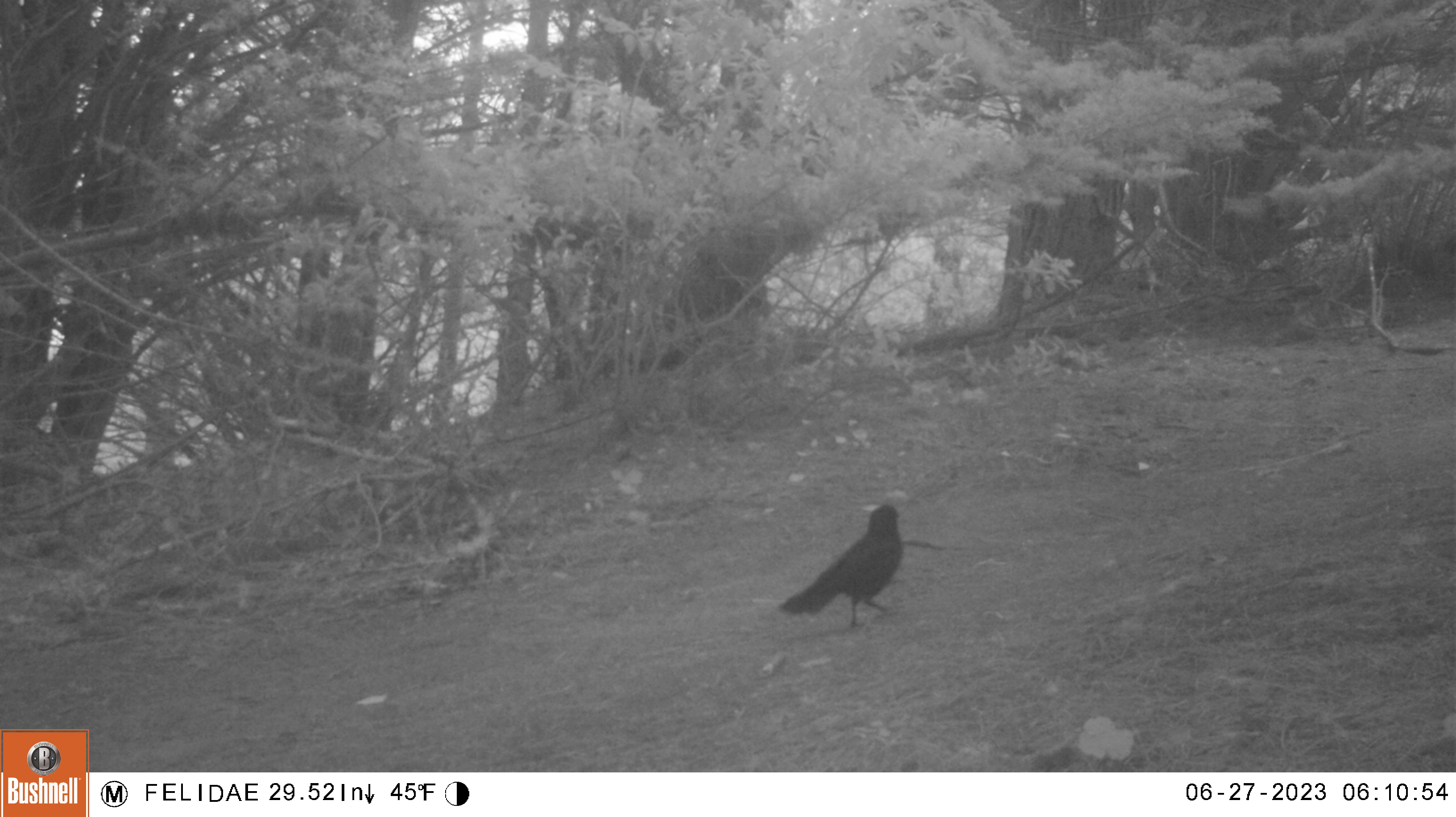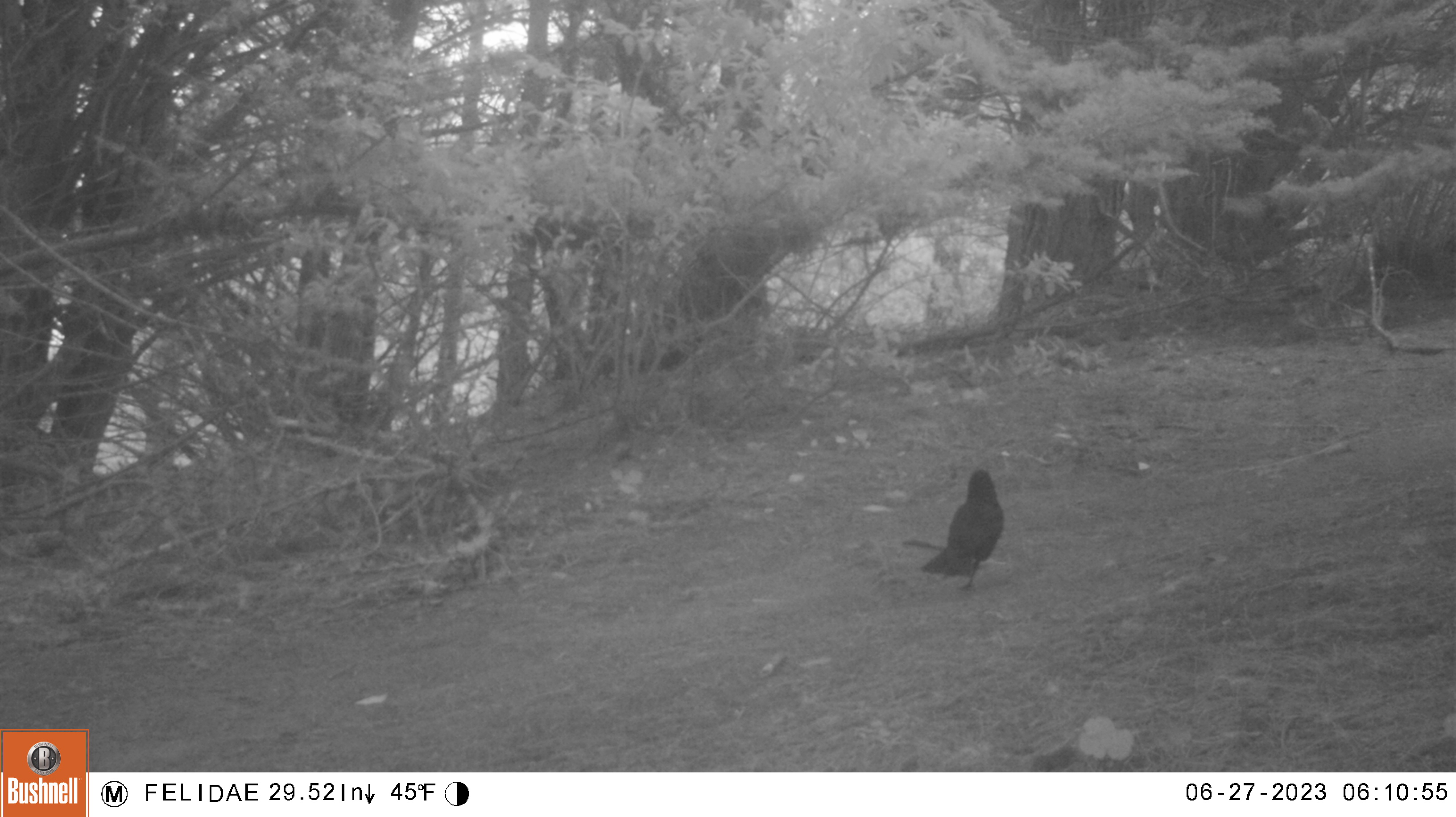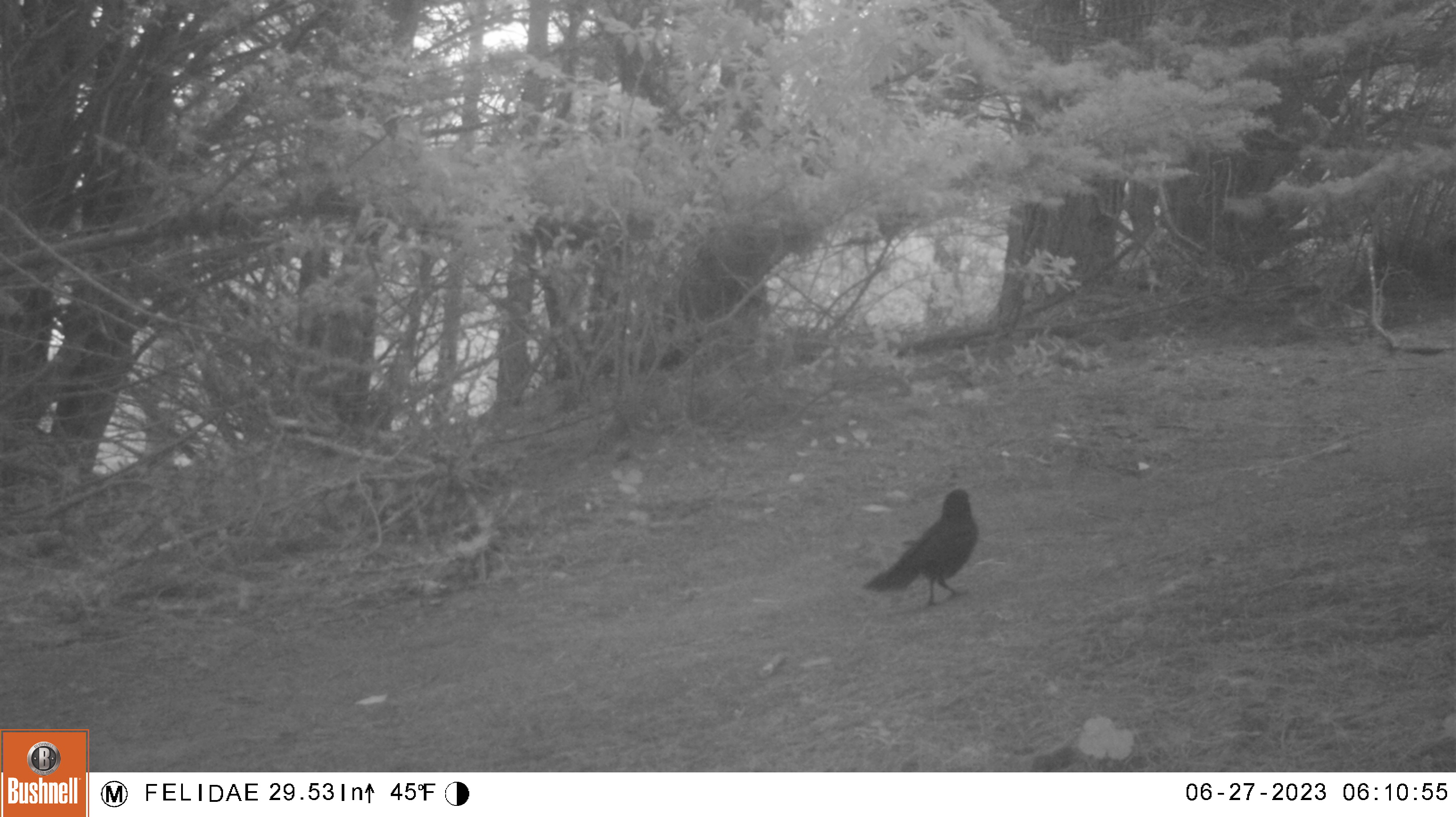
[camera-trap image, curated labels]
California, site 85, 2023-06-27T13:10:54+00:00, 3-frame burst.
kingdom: Animalia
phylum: Chordata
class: Aves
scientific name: Aves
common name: bird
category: unknown bird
Unknown bird (bird) (Aves).